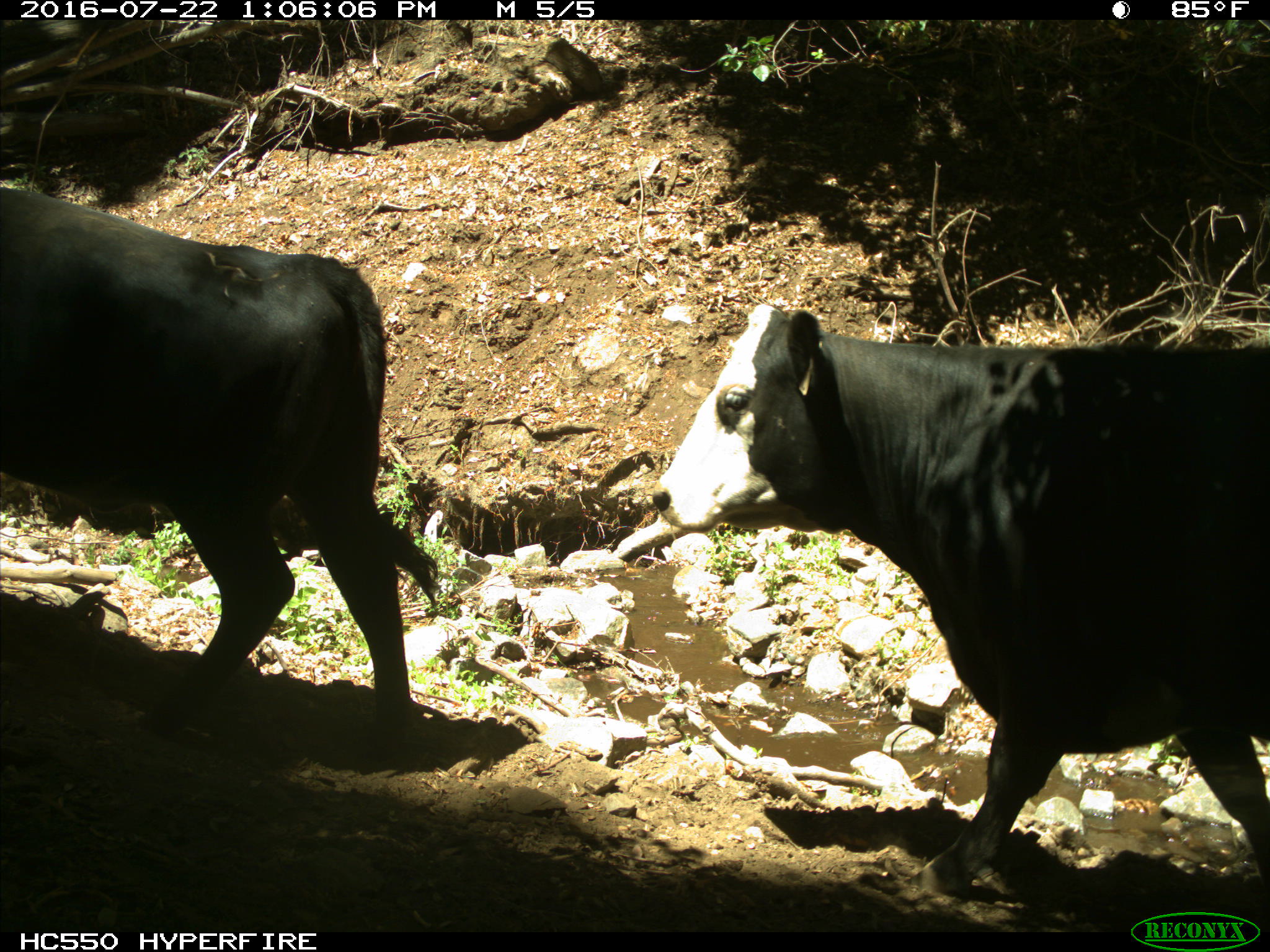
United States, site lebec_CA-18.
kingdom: Animalia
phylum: Chordata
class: Mammalia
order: Artiodactyla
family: Bovidae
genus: Bos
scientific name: Bos taurus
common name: domestic cow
Bos taurus (domestic cow).